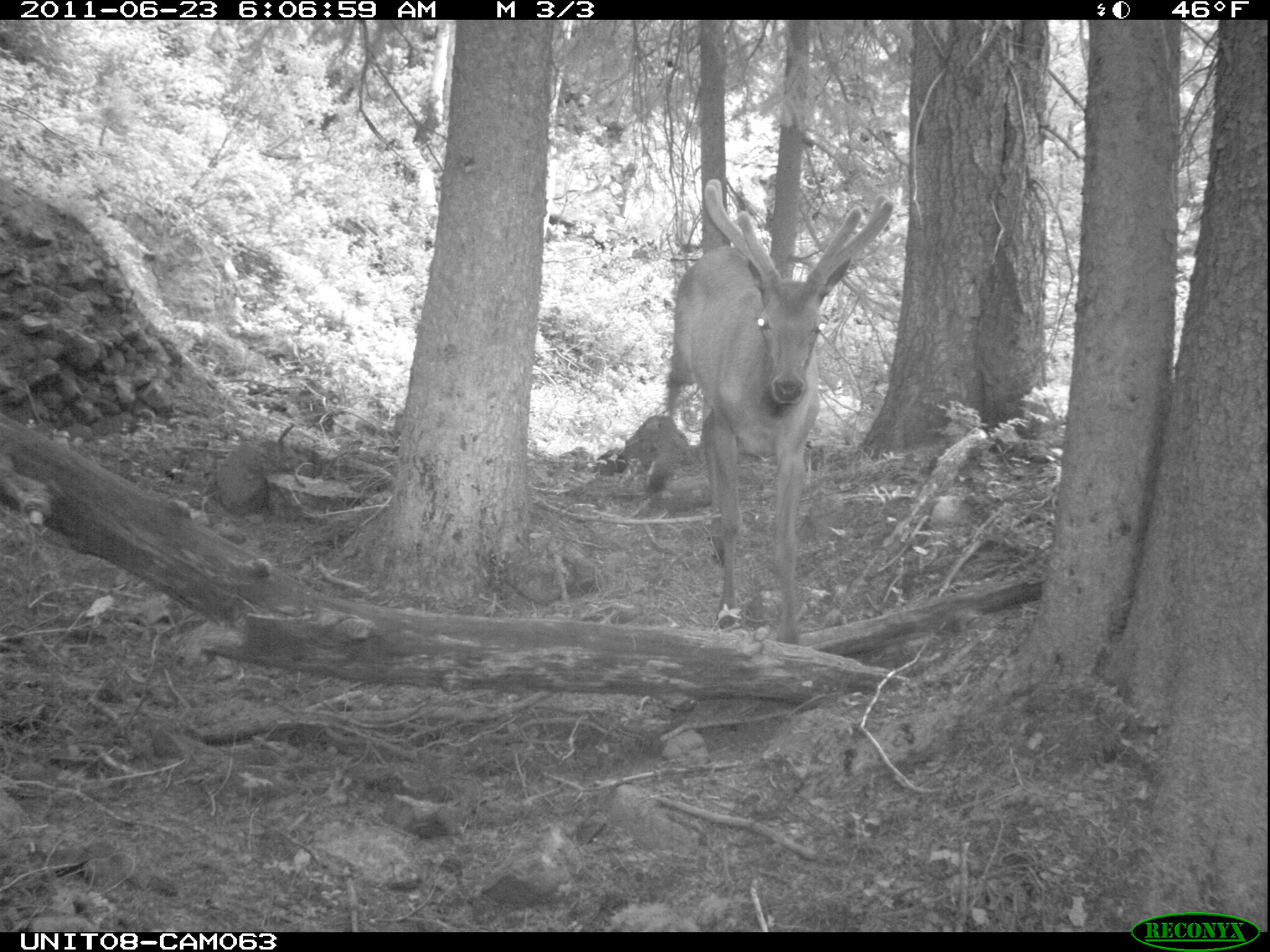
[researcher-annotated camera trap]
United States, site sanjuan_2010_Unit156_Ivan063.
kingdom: Animalia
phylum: Chordata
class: Mammalia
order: Artiodactyla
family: Cervidae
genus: Cervus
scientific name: Cervus elaphus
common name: red deer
Cervus elaphus (red deer).